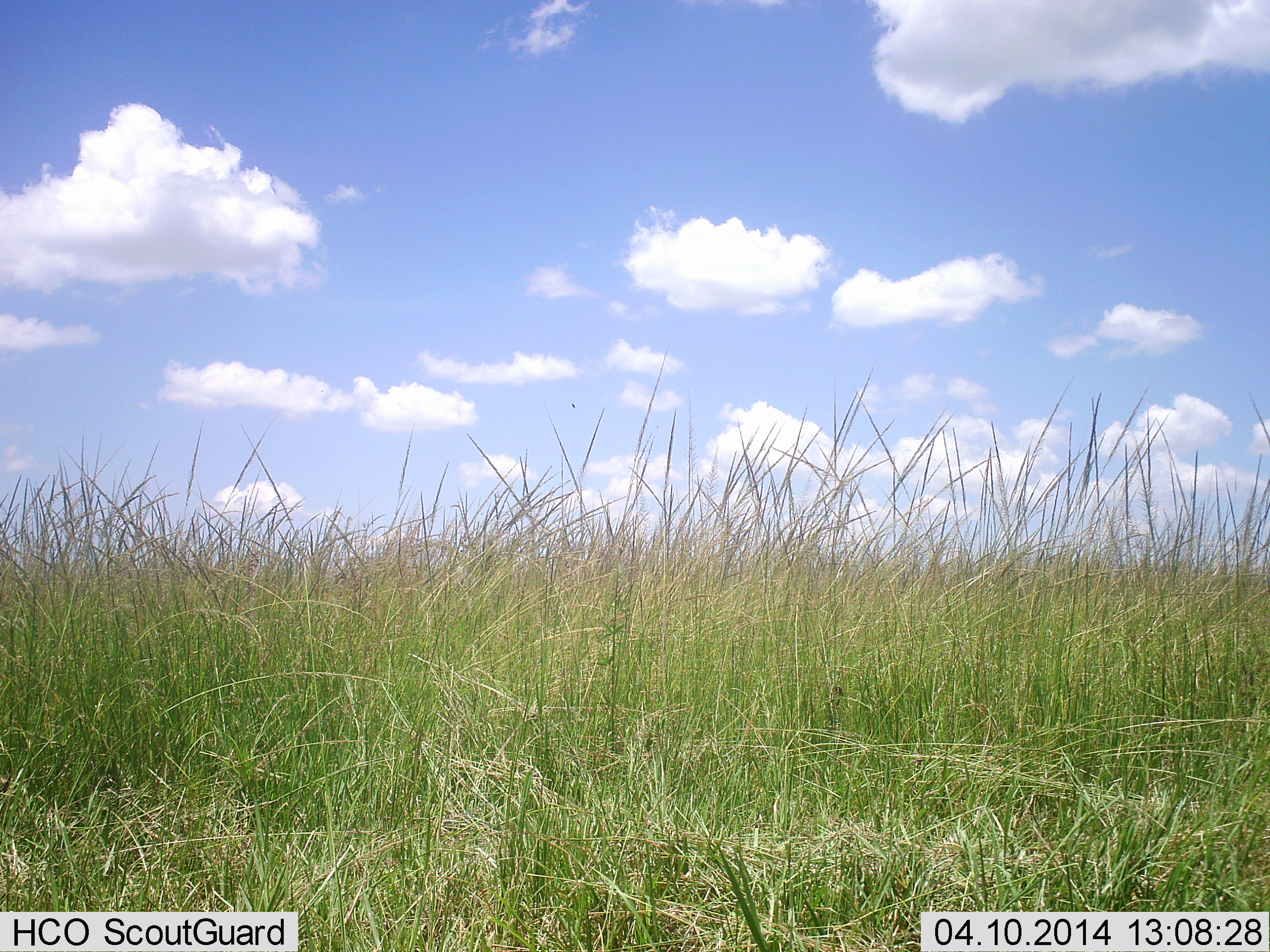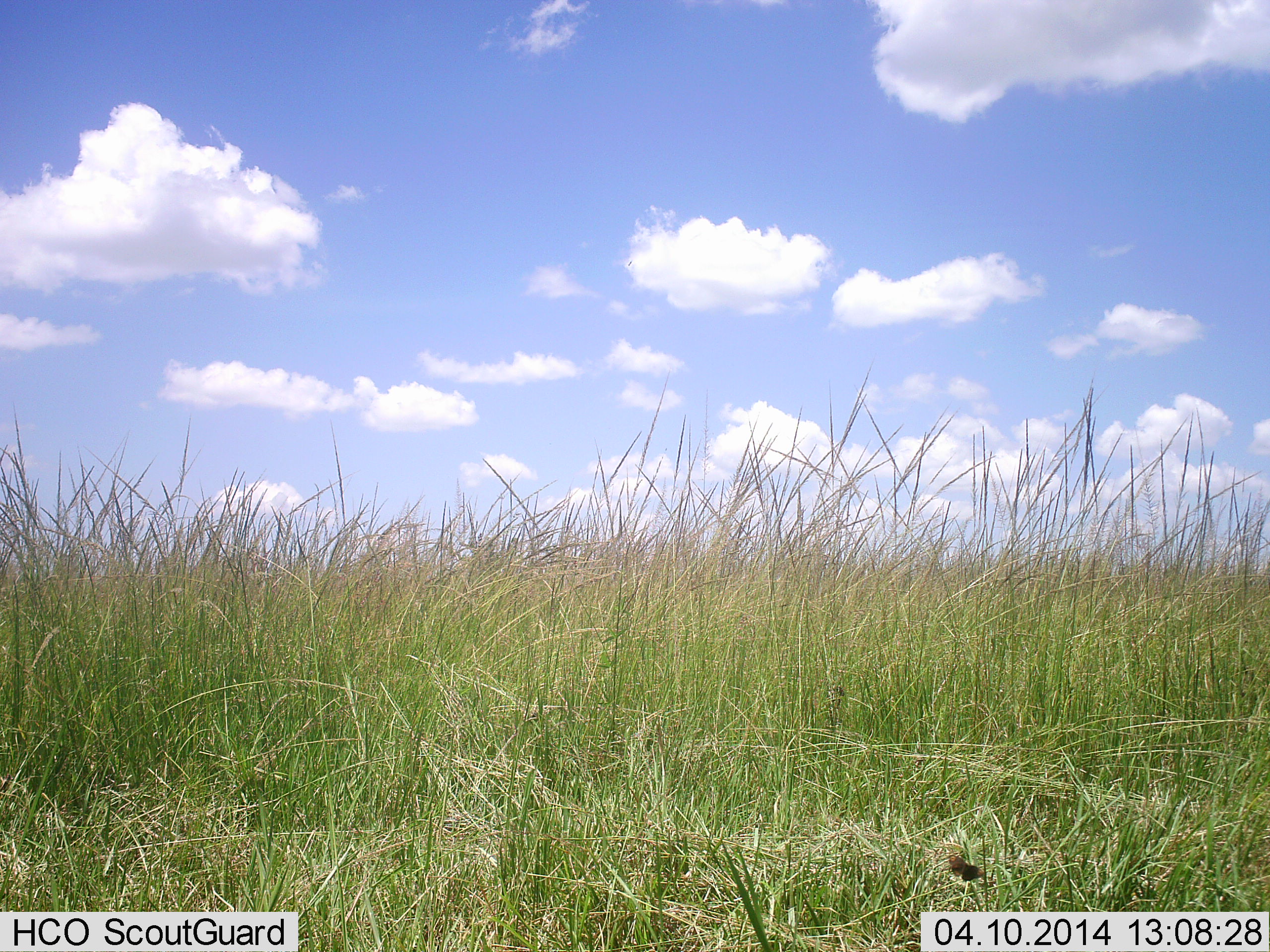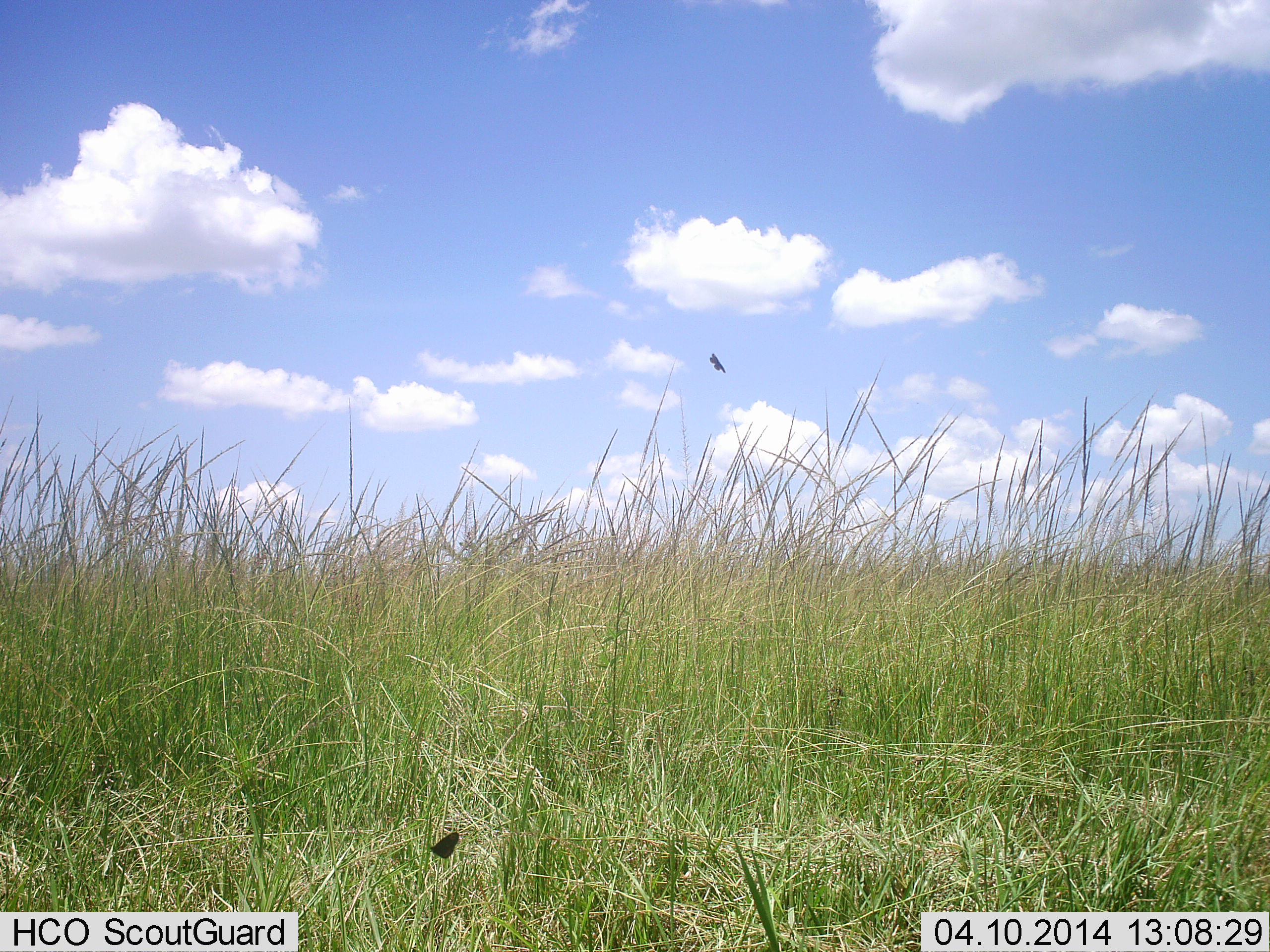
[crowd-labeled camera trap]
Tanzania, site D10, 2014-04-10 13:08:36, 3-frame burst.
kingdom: Animalia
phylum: Arthropoda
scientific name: Arthropoda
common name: arthropods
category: insectspider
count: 2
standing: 0%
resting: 0%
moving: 100%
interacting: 0%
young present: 0%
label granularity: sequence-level